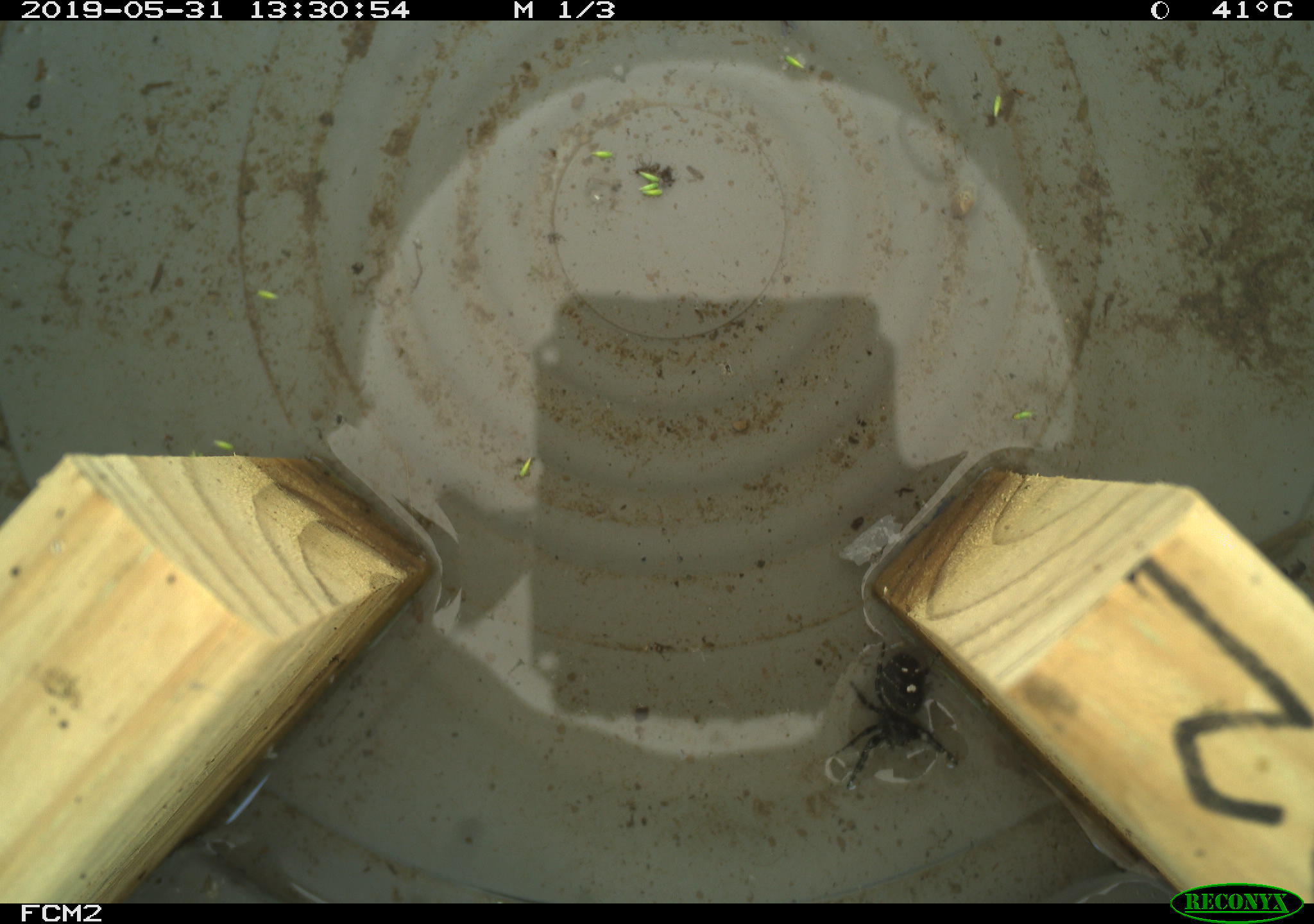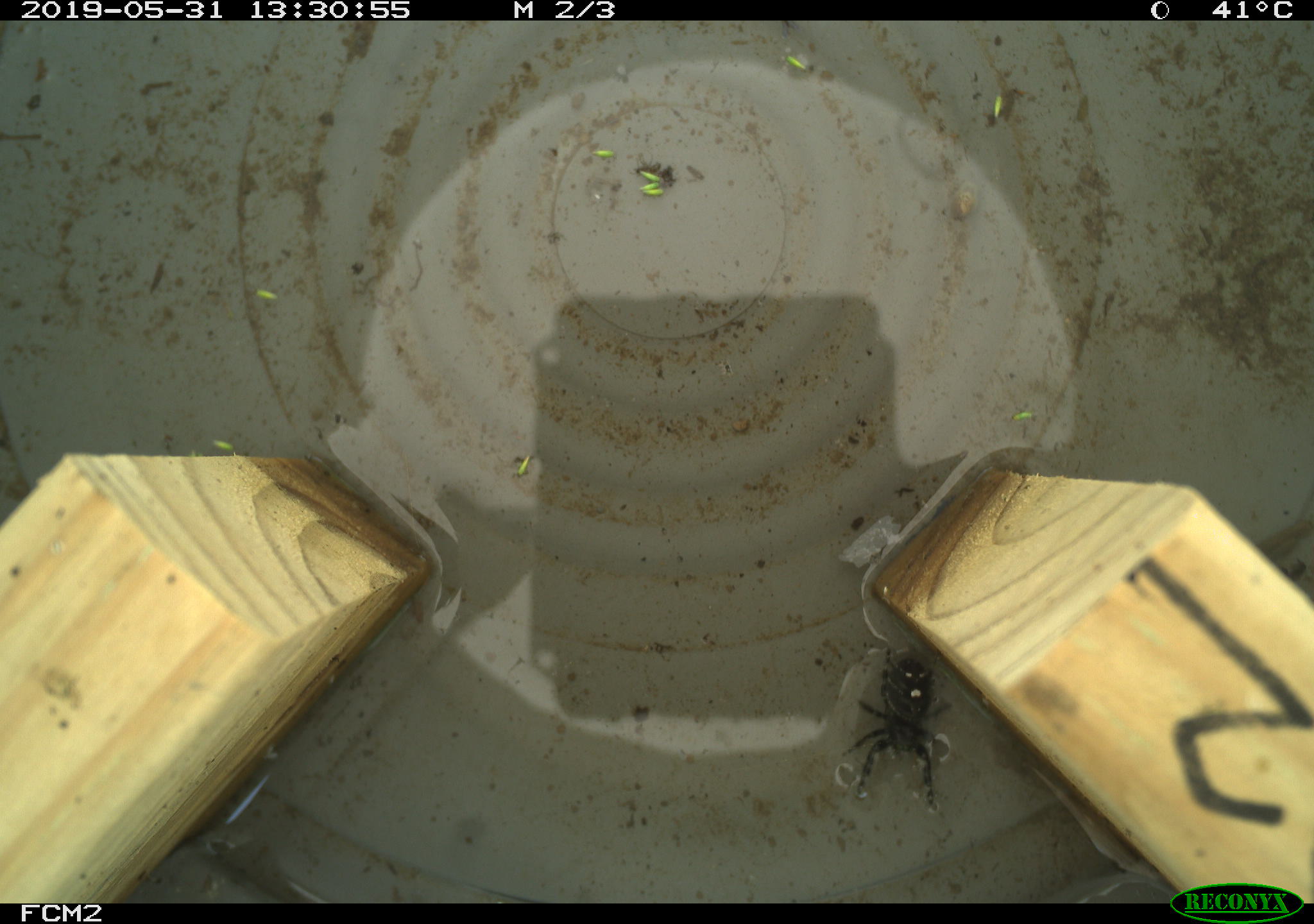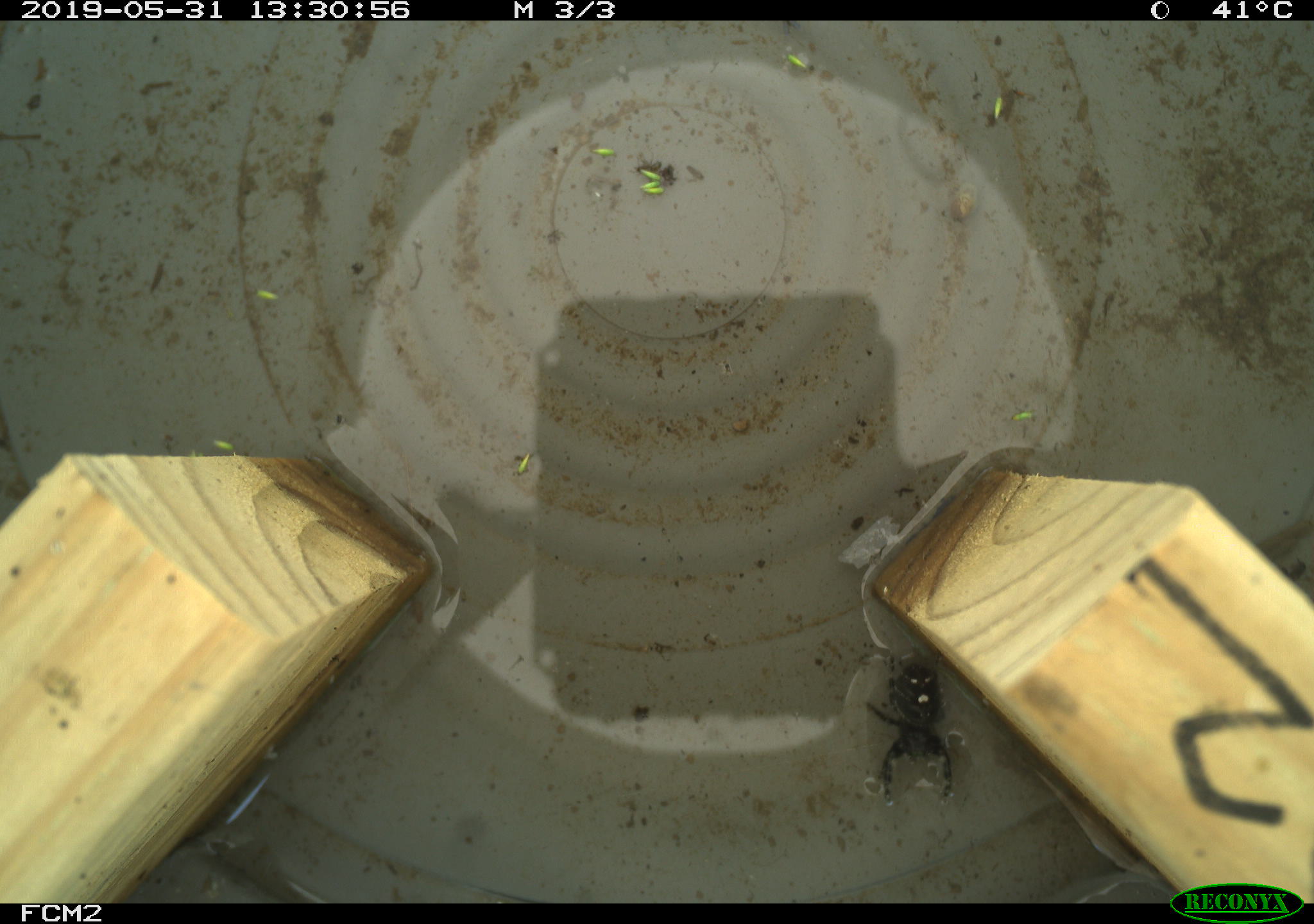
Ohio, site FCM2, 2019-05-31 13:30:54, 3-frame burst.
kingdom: Animalia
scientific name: Animalia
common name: animal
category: invertebrate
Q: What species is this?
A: Invertebrate (animal) (Animalia).